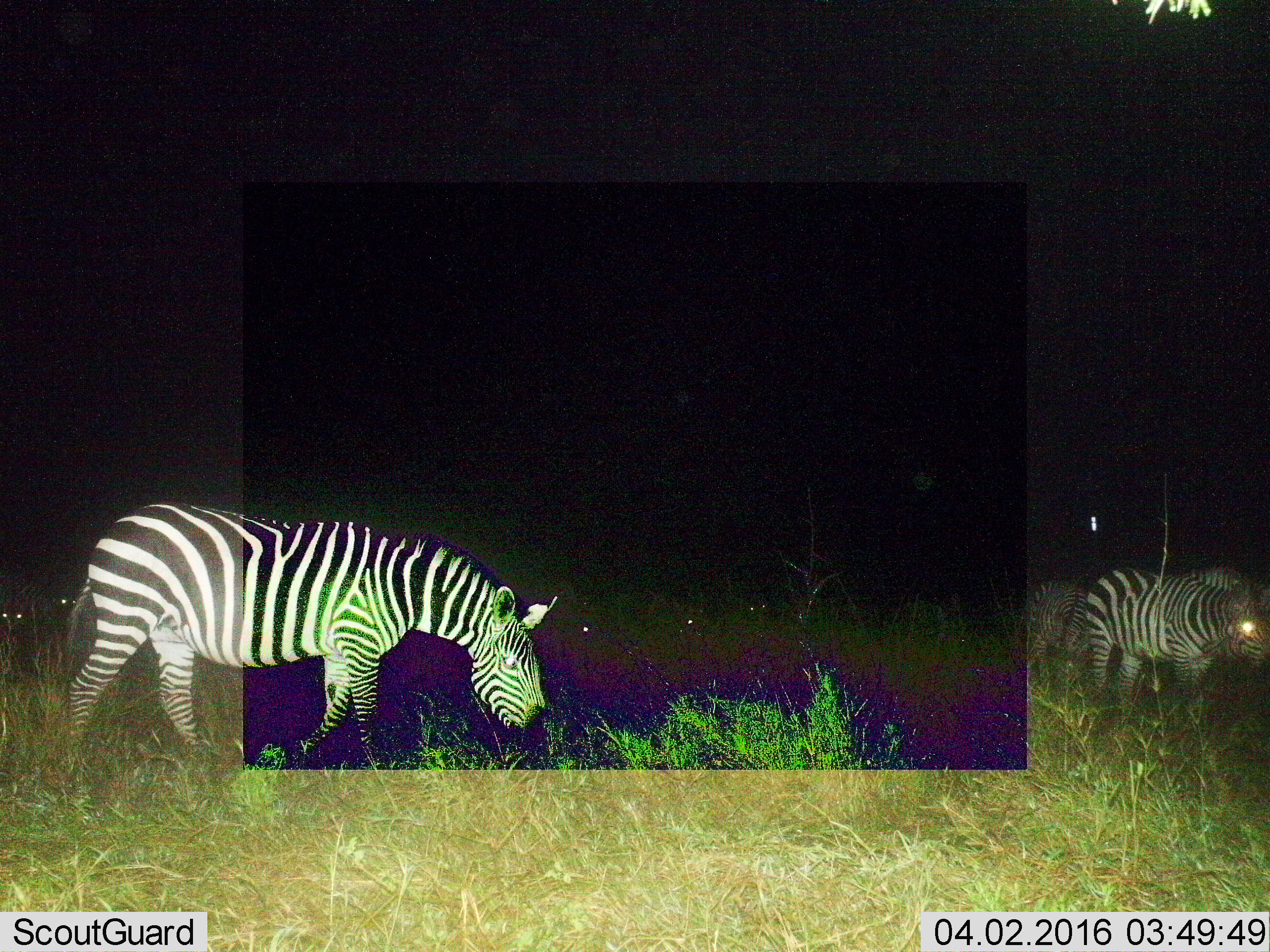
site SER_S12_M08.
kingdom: Animalia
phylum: Chordata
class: Mammalia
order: Perissodactyla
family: Equidae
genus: Equus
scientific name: Equus quagga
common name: plains zebra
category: zebraplains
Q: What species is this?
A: Zebraplains (plains zebra) (Equus quagga).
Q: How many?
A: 8.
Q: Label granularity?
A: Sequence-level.